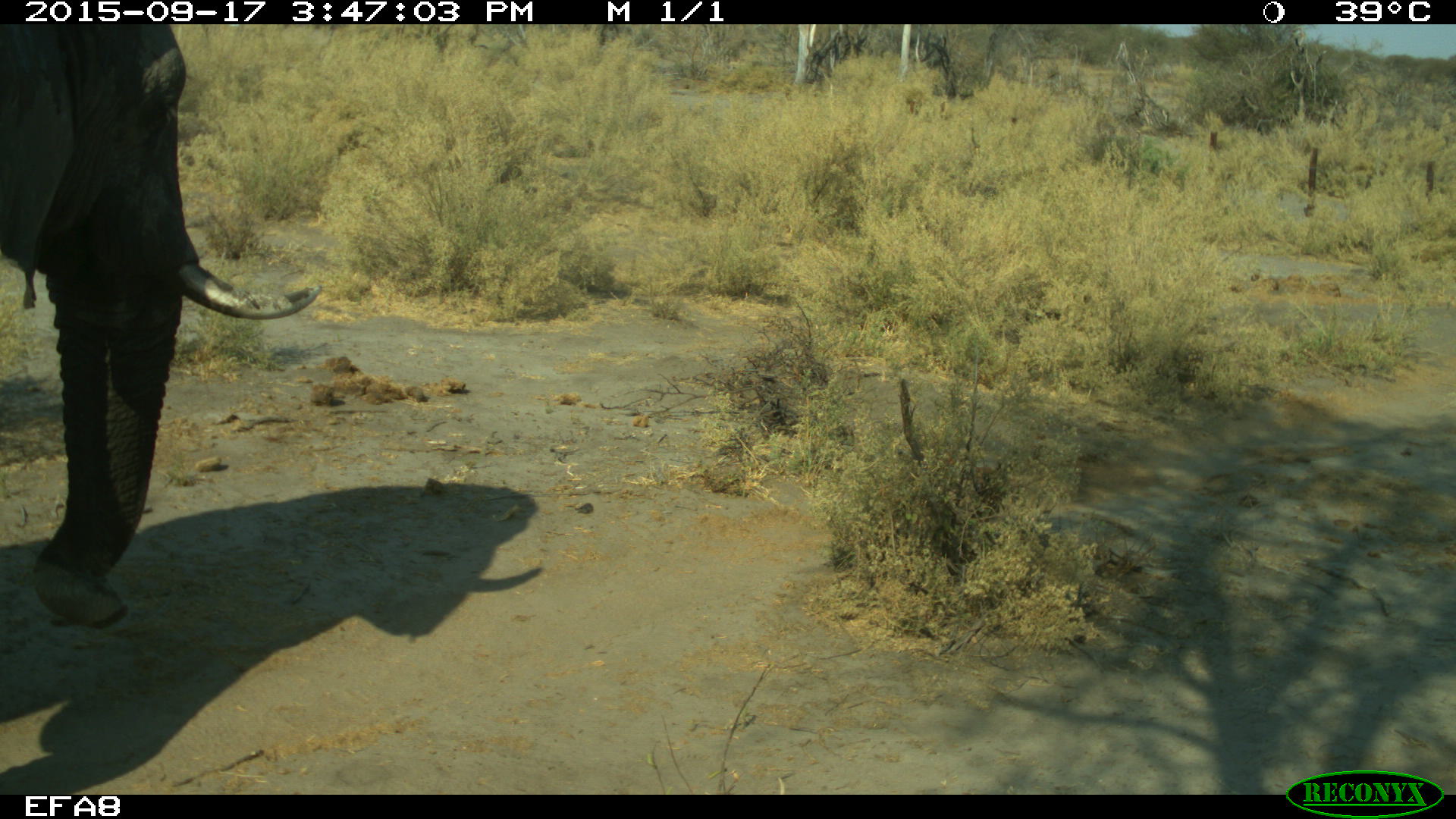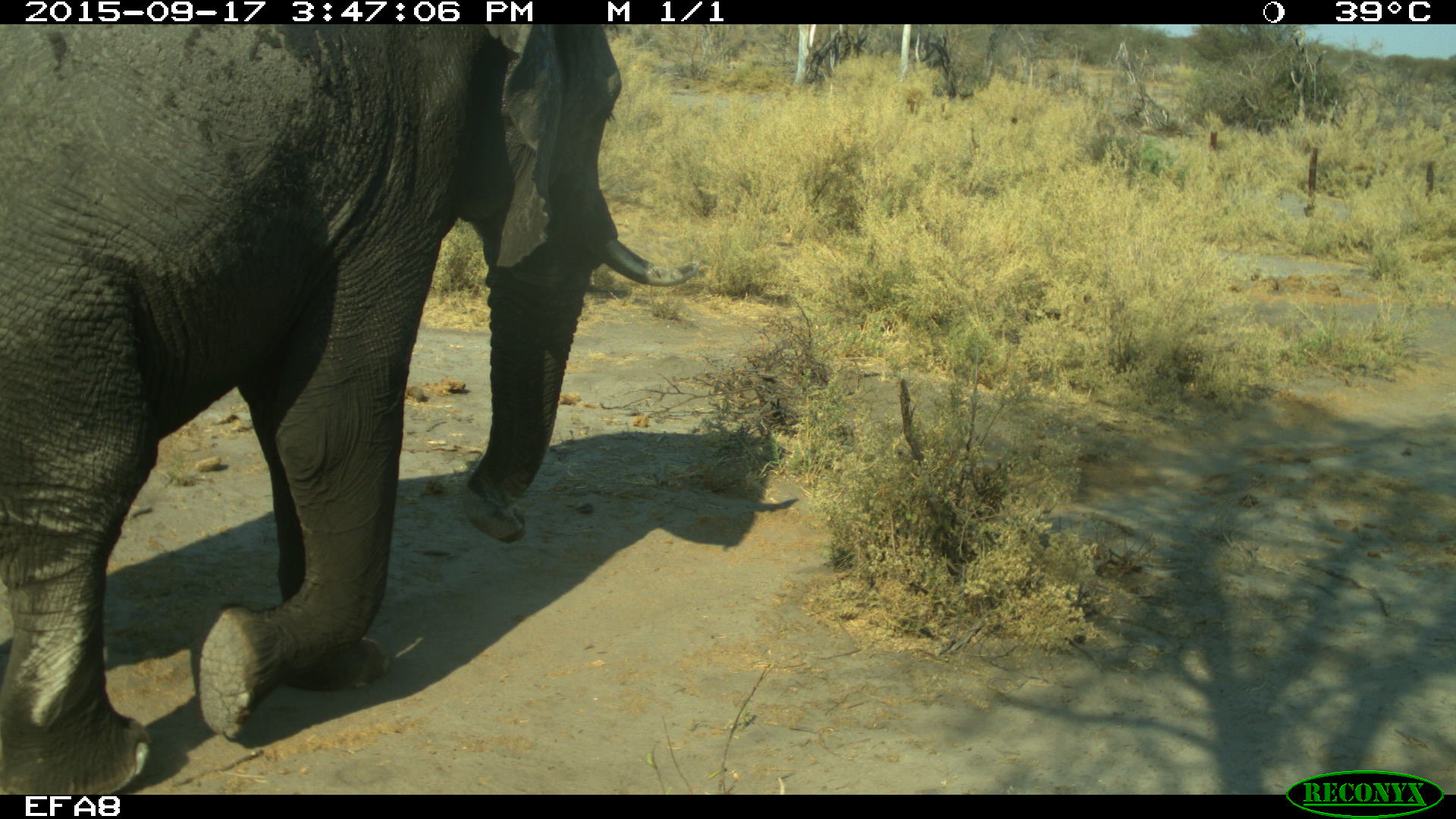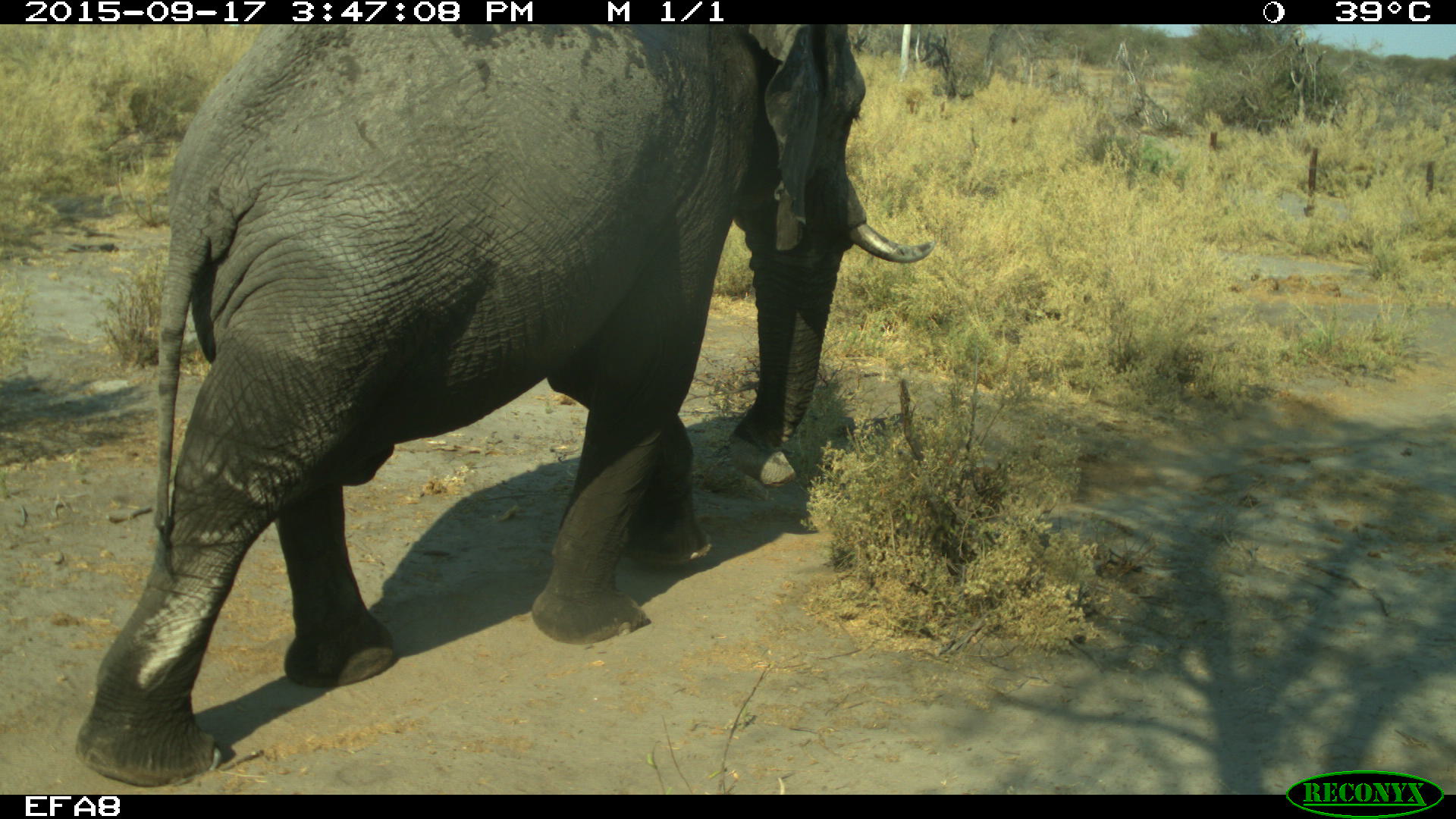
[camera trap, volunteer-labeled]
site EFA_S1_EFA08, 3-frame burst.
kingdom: Animalia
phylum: Chordata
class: Mammalia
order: Proboscidea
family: Elephantidae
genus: Loxodonta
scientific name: Loxodonta africana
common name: african bush elephant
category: elephant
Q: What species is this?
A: Elephant (african bush elephant) (Loxodonta africana).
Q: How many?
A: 1.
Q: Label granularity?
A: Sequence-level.